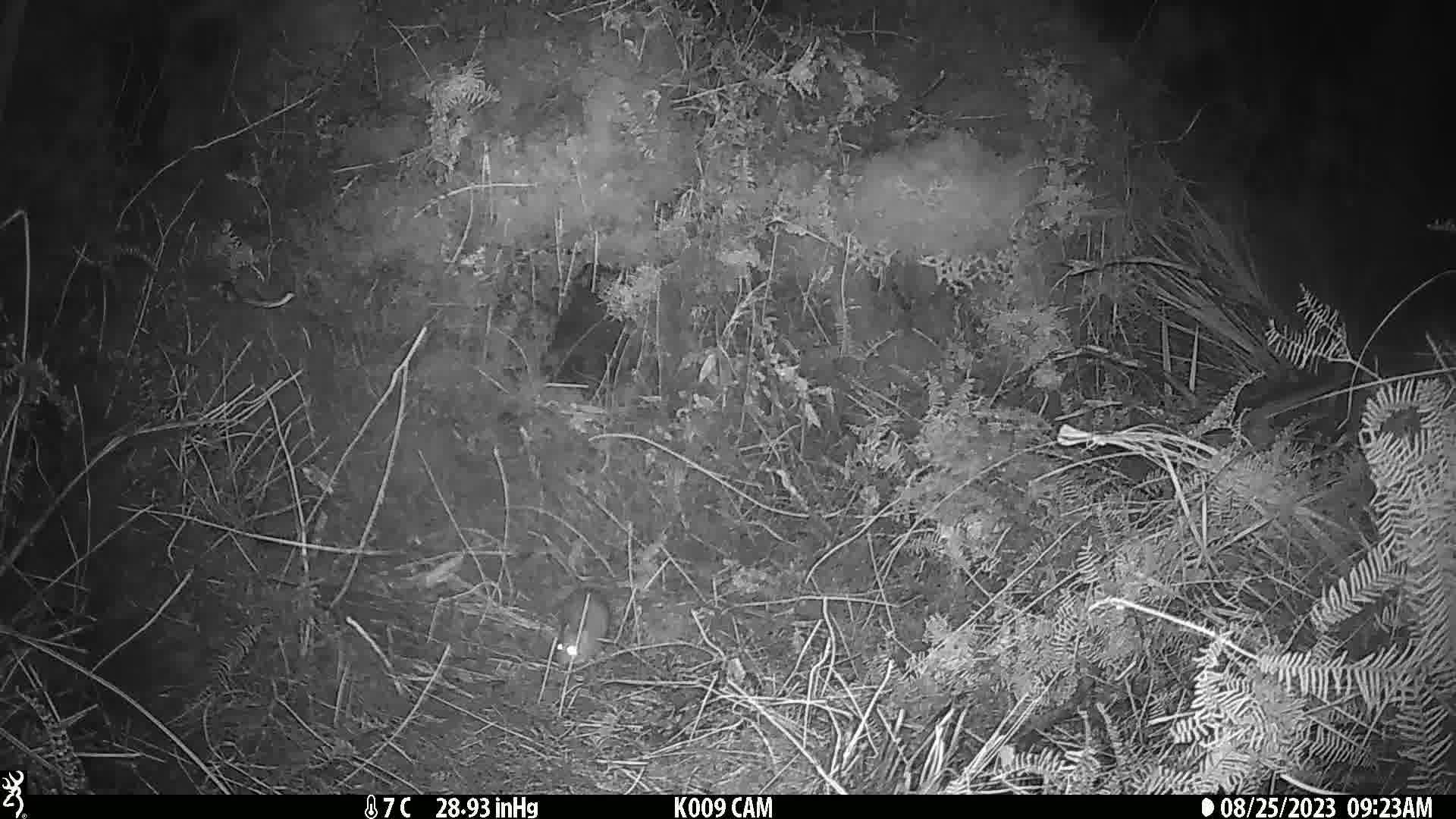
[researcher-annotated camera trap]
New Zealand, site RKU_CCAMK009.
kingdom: Animalia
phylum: Chordata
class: Mammalia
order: Rodentia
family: Muridae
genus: Rattus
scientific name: Rattus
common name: rat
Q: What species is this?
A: Rat (Rattus).